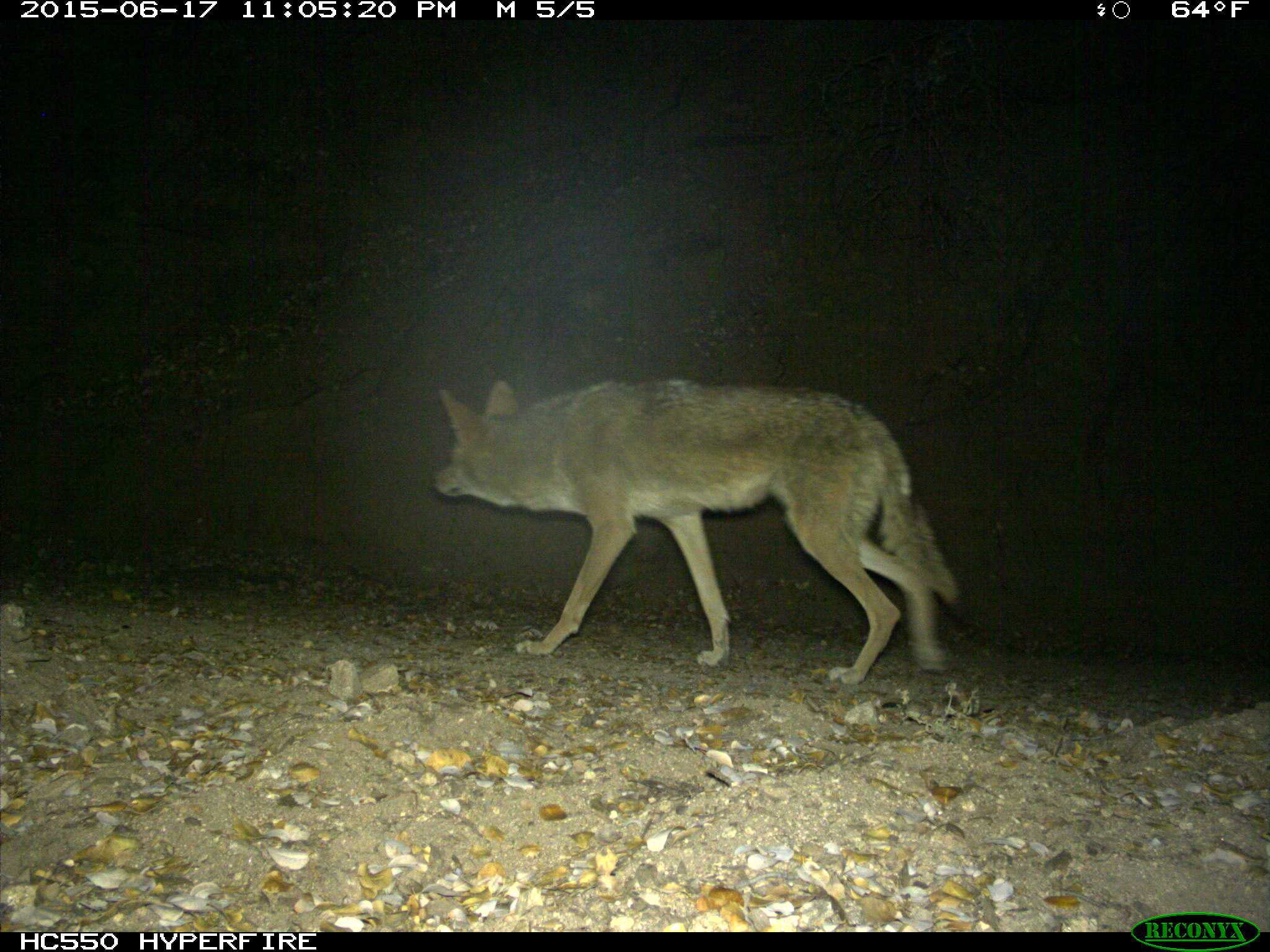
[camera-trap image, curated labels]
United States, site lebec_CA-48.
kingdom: Animalia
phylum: Chordata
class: Mammalia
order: Carnivora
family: Canidae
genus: Canis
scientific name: Canis latrans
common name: coyote